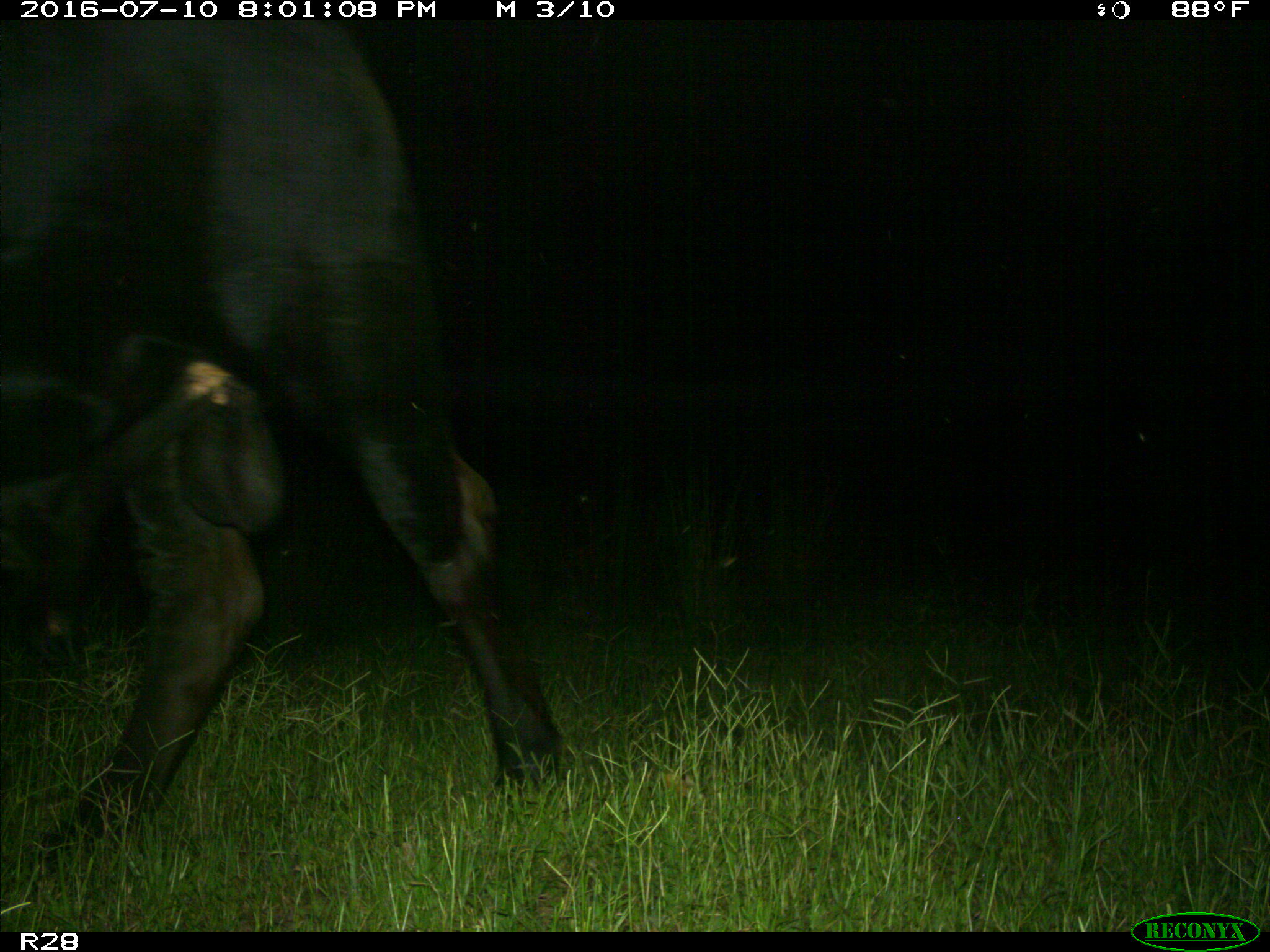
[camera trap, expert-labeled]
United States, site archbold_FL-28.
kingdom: Animalia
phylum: Chordata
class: Mammalia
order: Artiodactyla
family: Bovidae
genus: Bos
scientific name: Bos taurus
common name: domestic cow